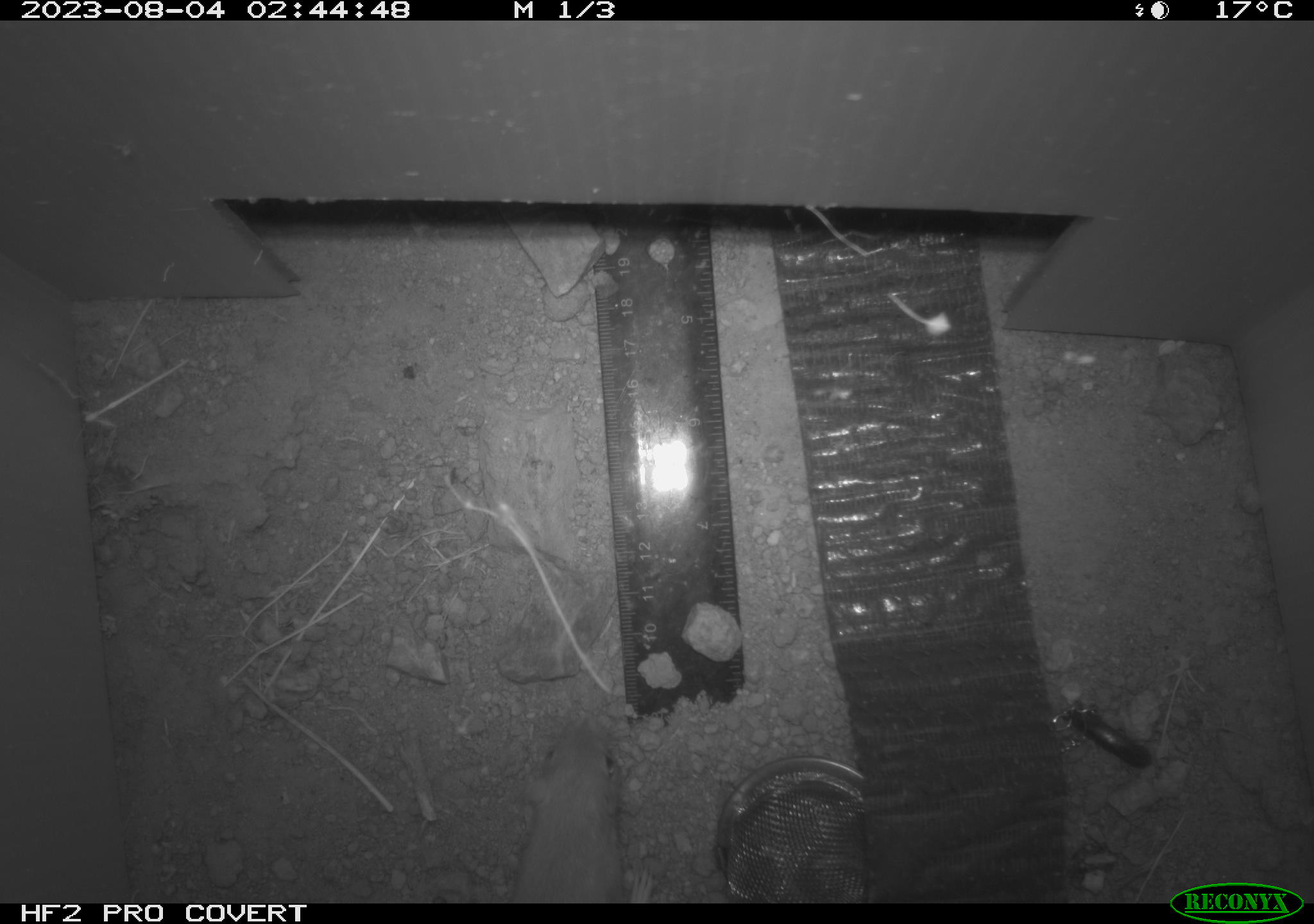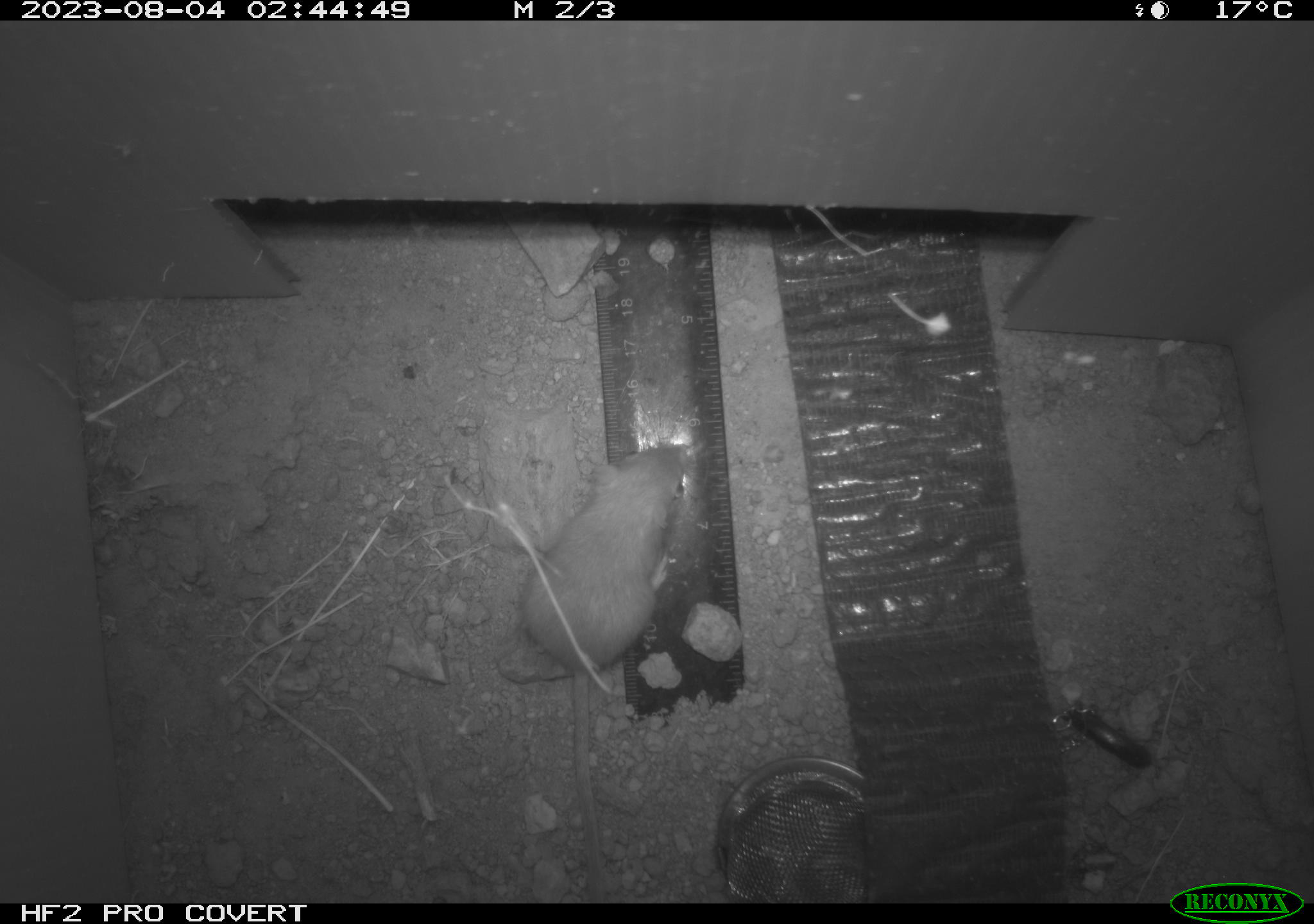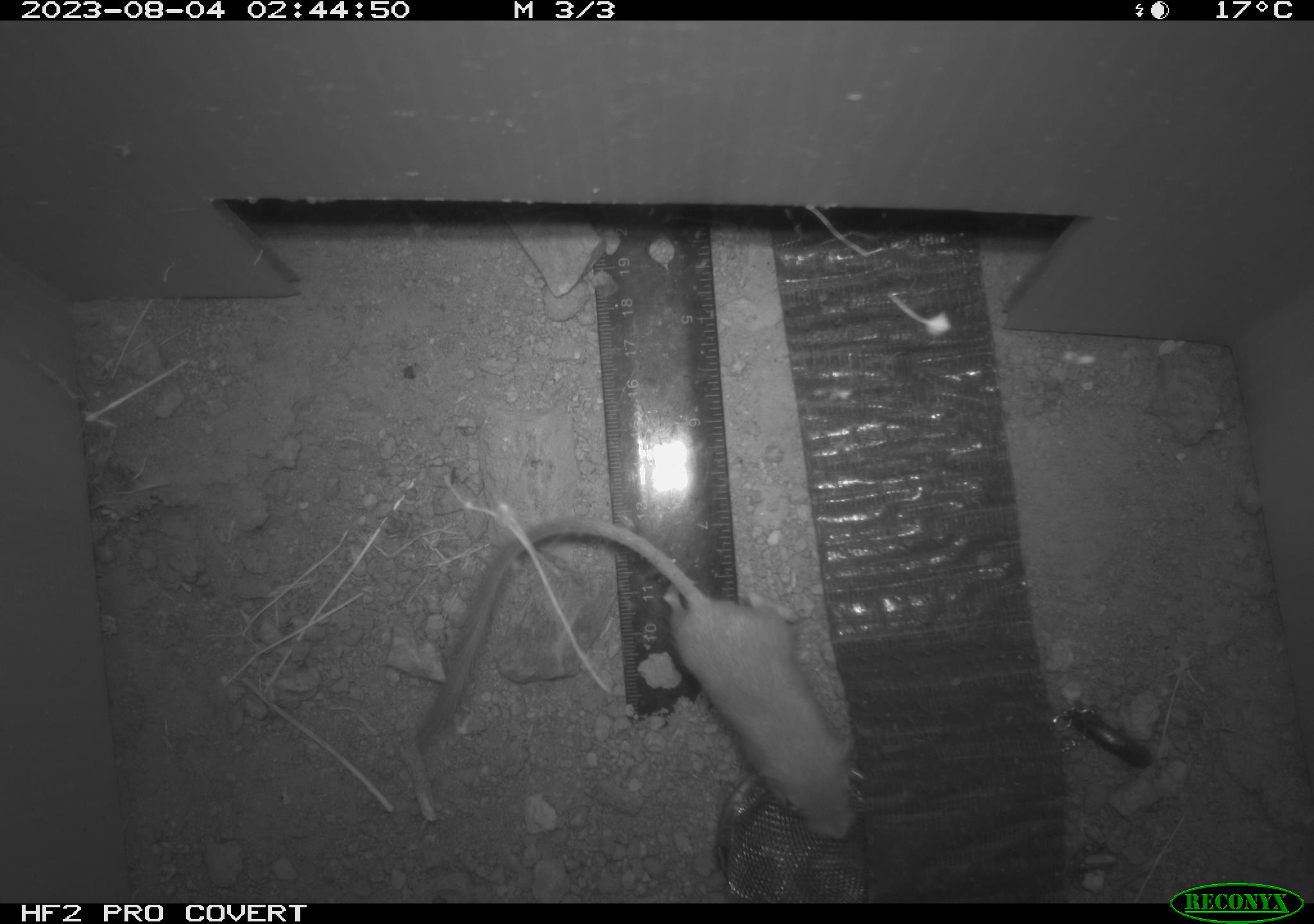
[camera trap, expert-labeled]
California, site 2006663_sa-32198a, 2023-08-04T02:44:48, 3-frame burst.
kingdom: Animalia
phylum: Chordata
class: Mammalia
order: Rodentia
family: Heteromyidae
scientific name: Heteromyidae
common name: kangaroo rats and pocket mice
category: heteromyidae family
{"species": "heteromyidae family (kangaroo rats and pocket mice) (Heteromyidae)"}